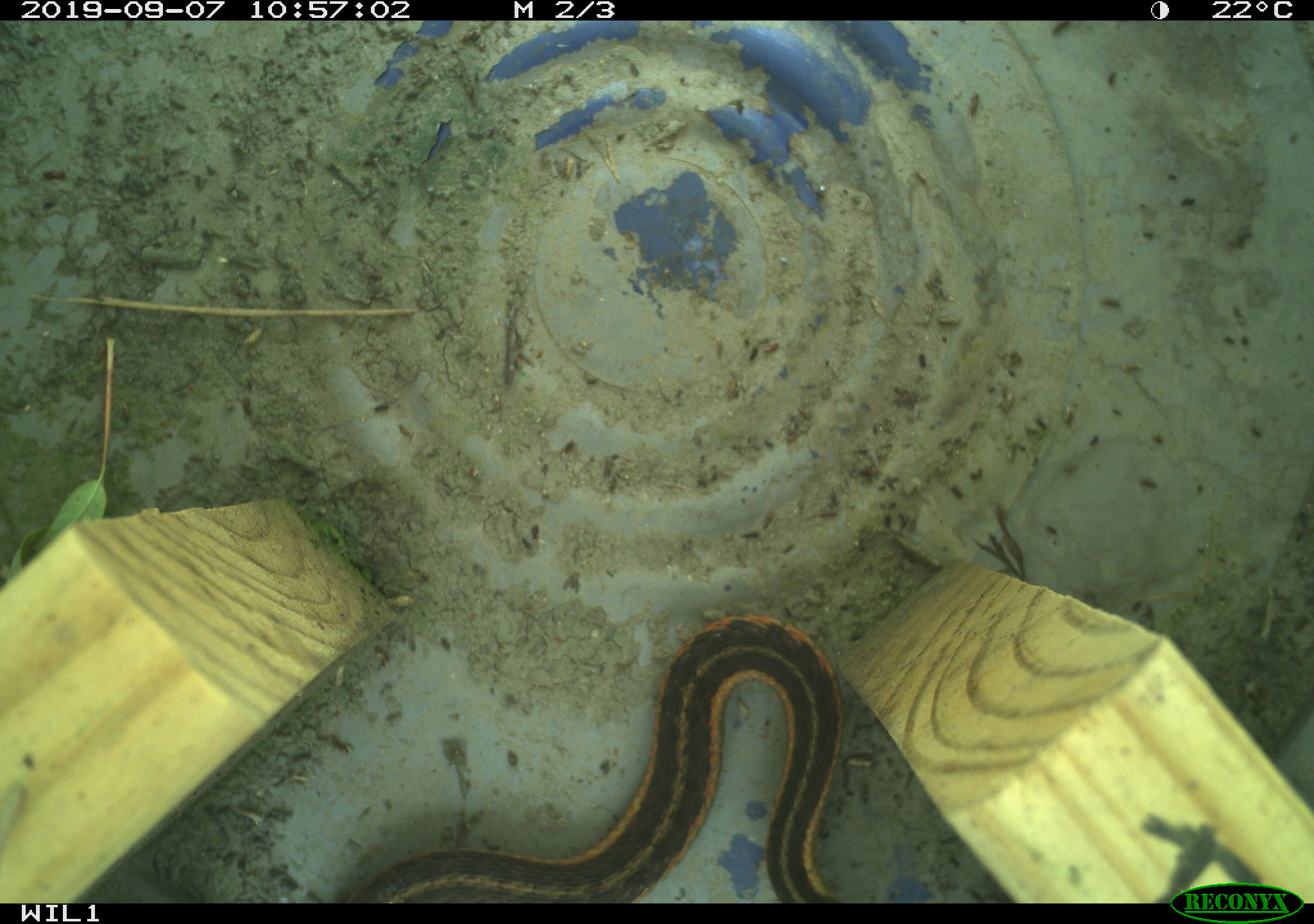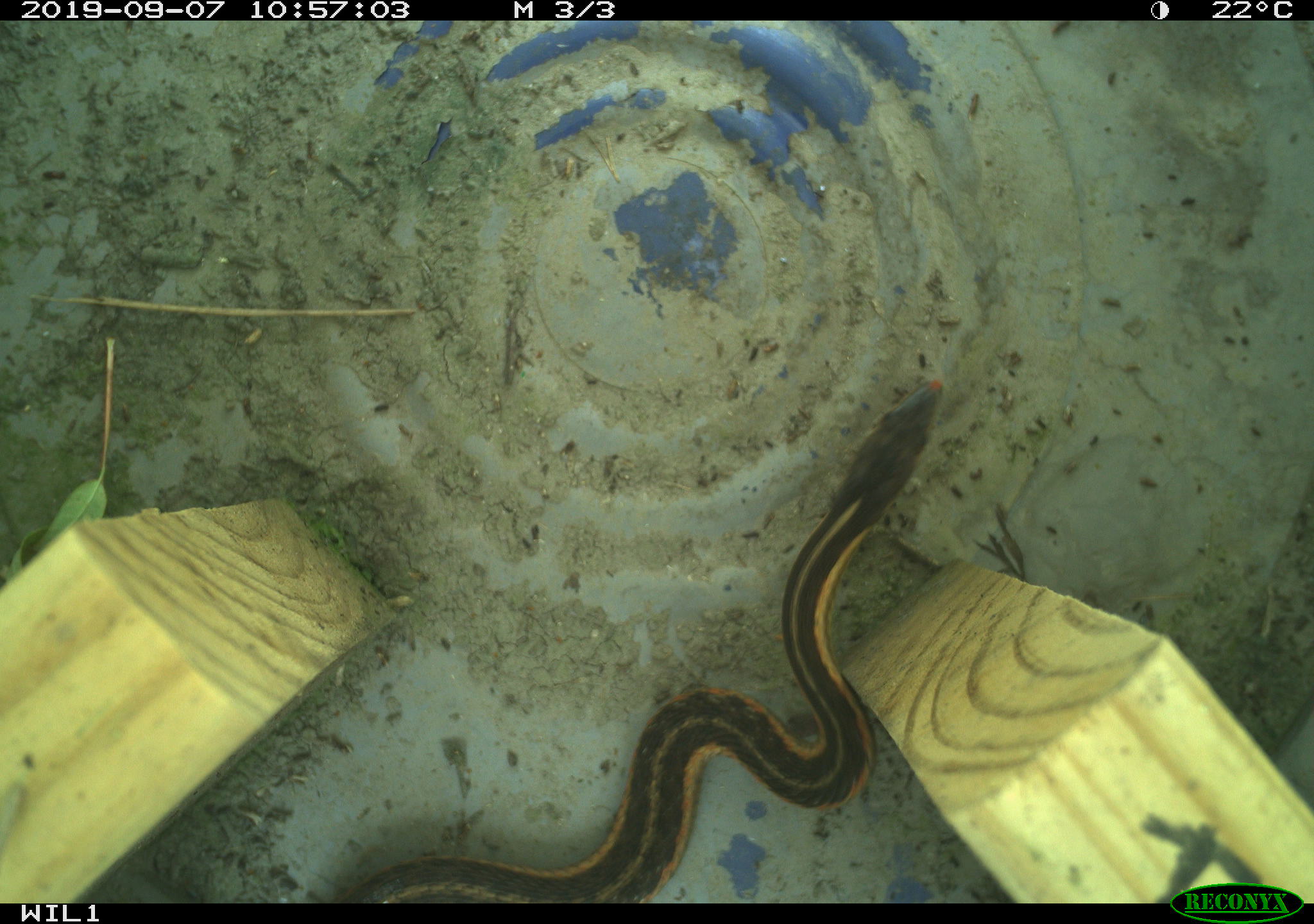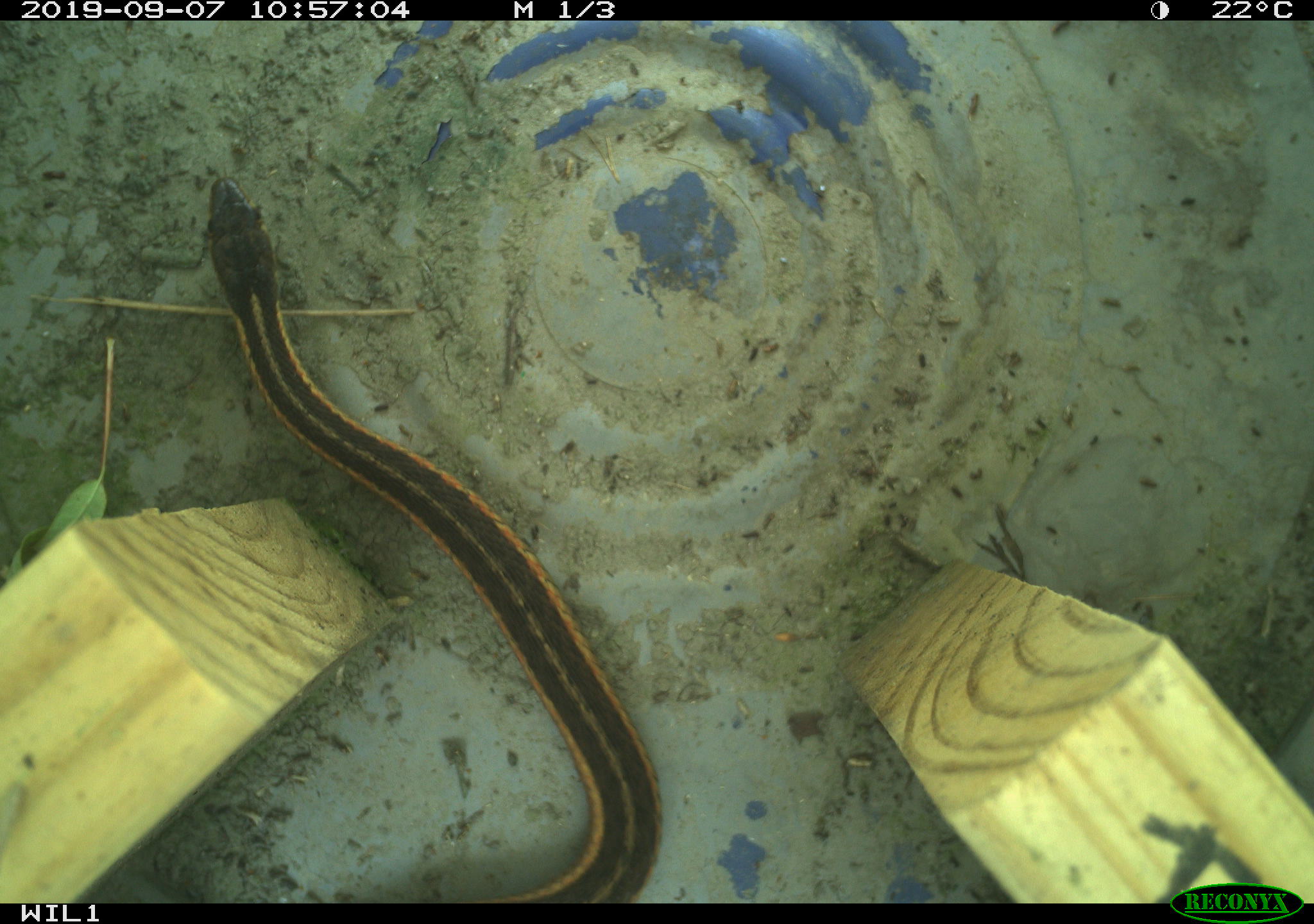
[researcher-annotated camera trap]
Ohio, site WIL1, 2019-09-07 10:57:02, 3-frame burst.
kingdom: Animalia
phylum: Chordata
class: Reptilia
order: Squamata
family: Colubridae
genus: Thamnophis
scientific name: Thamnophis sirtalis sirtalis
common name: eastern gartersnake